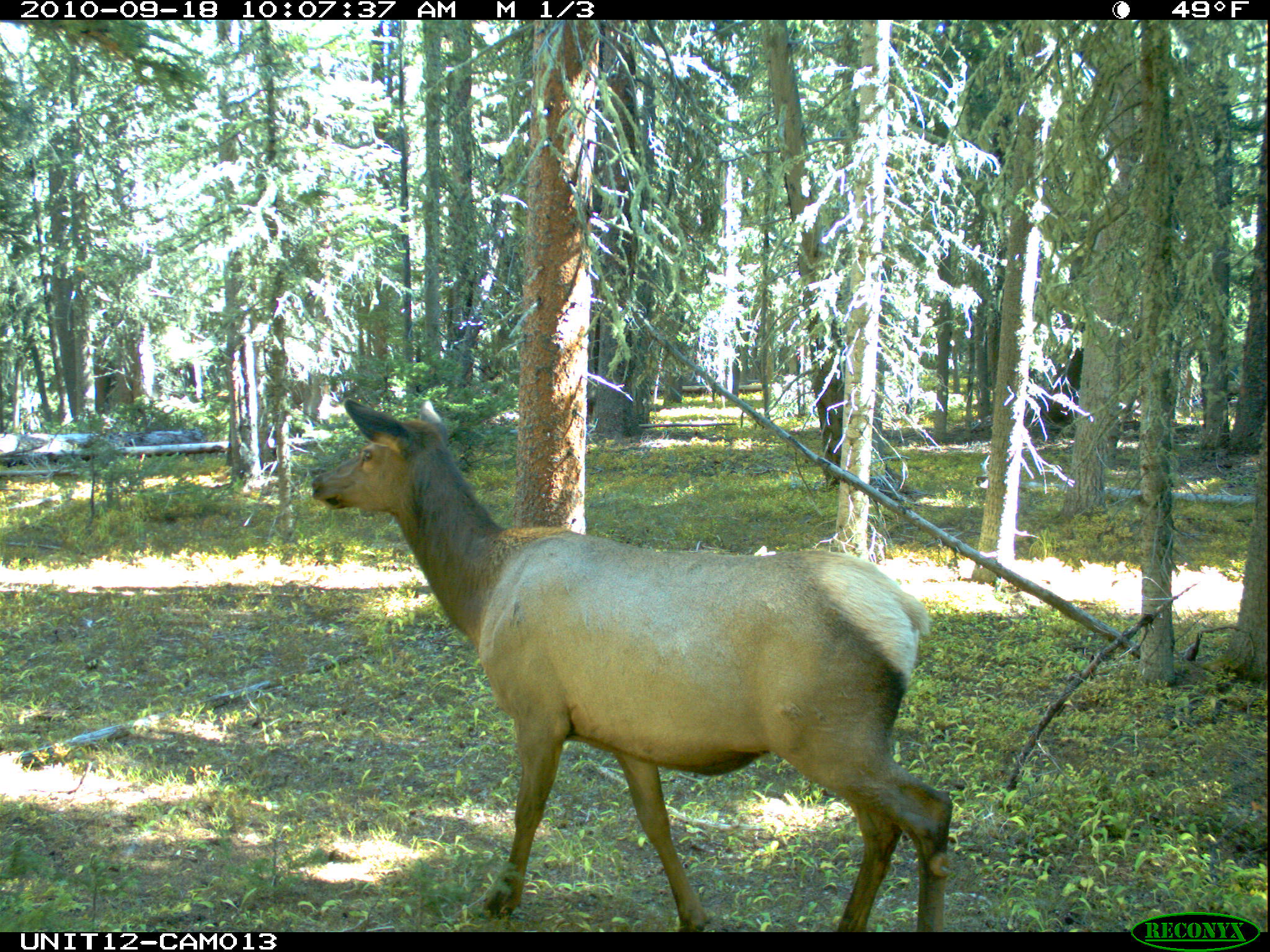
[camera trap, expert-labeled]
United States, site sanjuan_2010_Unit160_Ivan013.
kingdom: Animalia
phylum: Chordata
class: Mammalia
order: Artiodactyla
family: Cervidae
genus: Cervus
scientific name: Cervus elaphus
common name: red deer